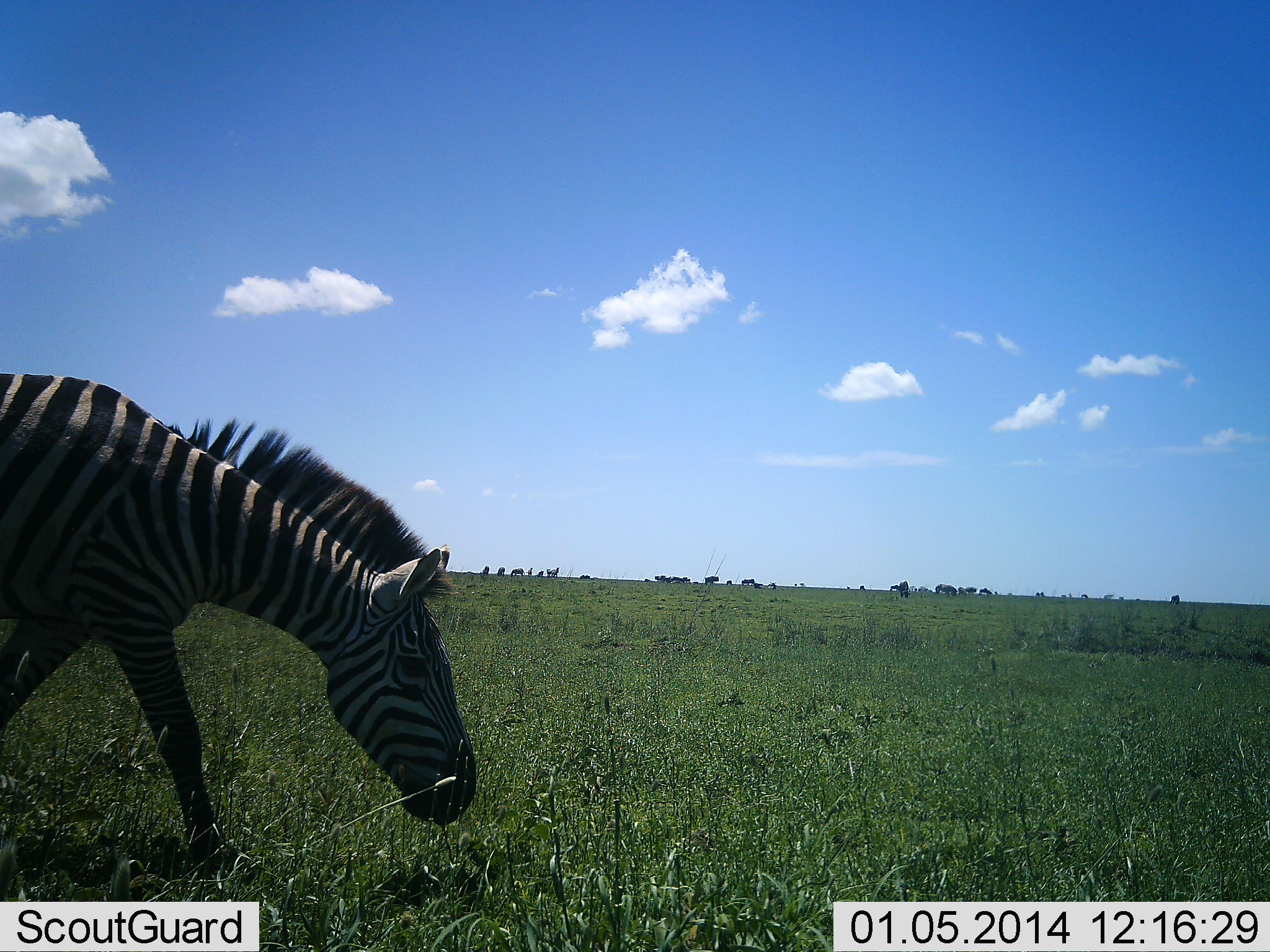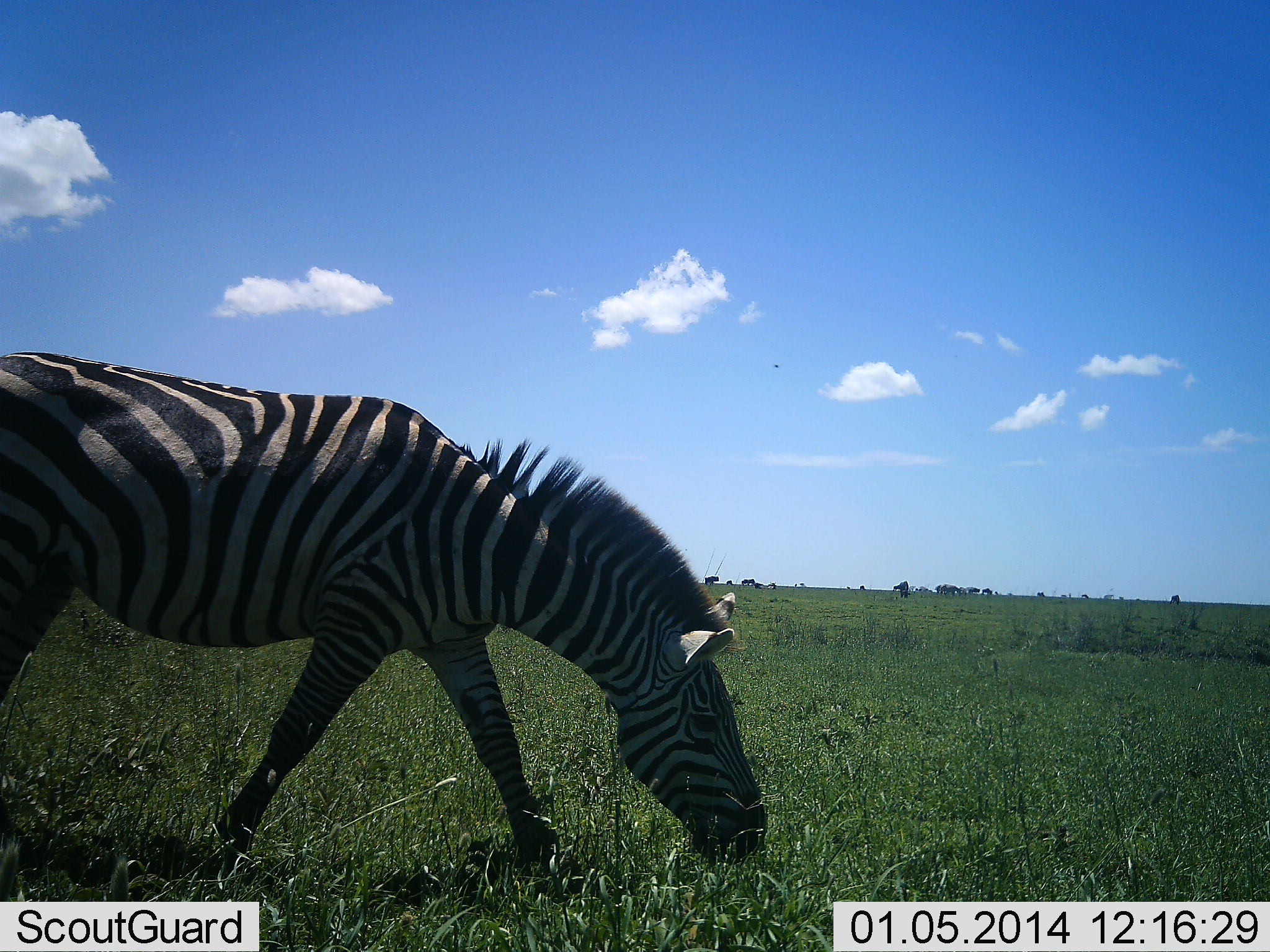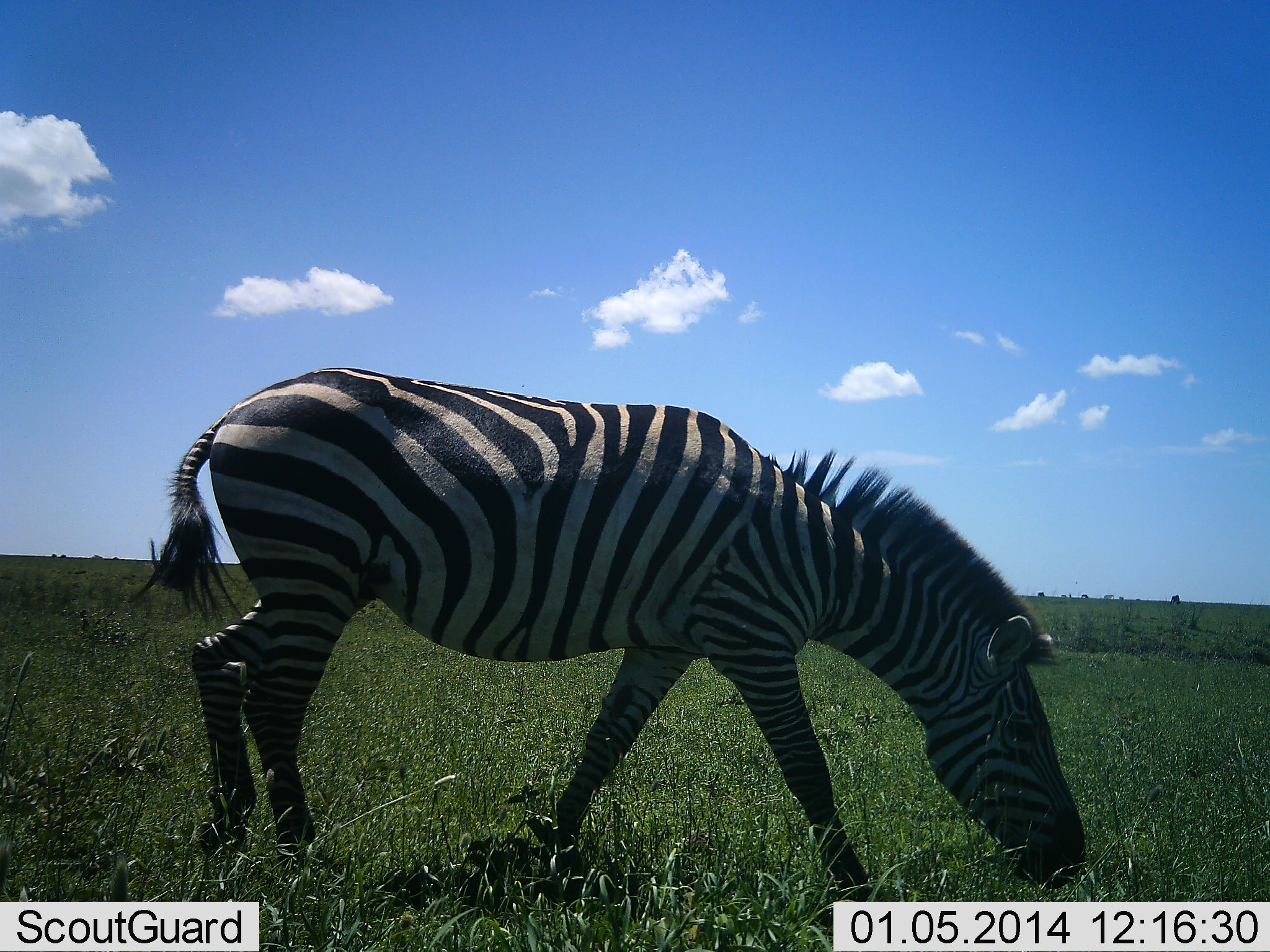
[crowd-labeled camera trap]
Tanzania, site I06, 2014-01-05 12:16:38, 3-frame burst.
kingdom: Animalia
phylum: Chordata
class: Mammalia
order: Perissodactyla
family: Equidae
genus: Equus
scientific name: Equus quagga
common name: plains zebra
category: zebra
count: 1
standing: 0%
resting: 0%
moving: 40%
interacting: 0%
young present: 0%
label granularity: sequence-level